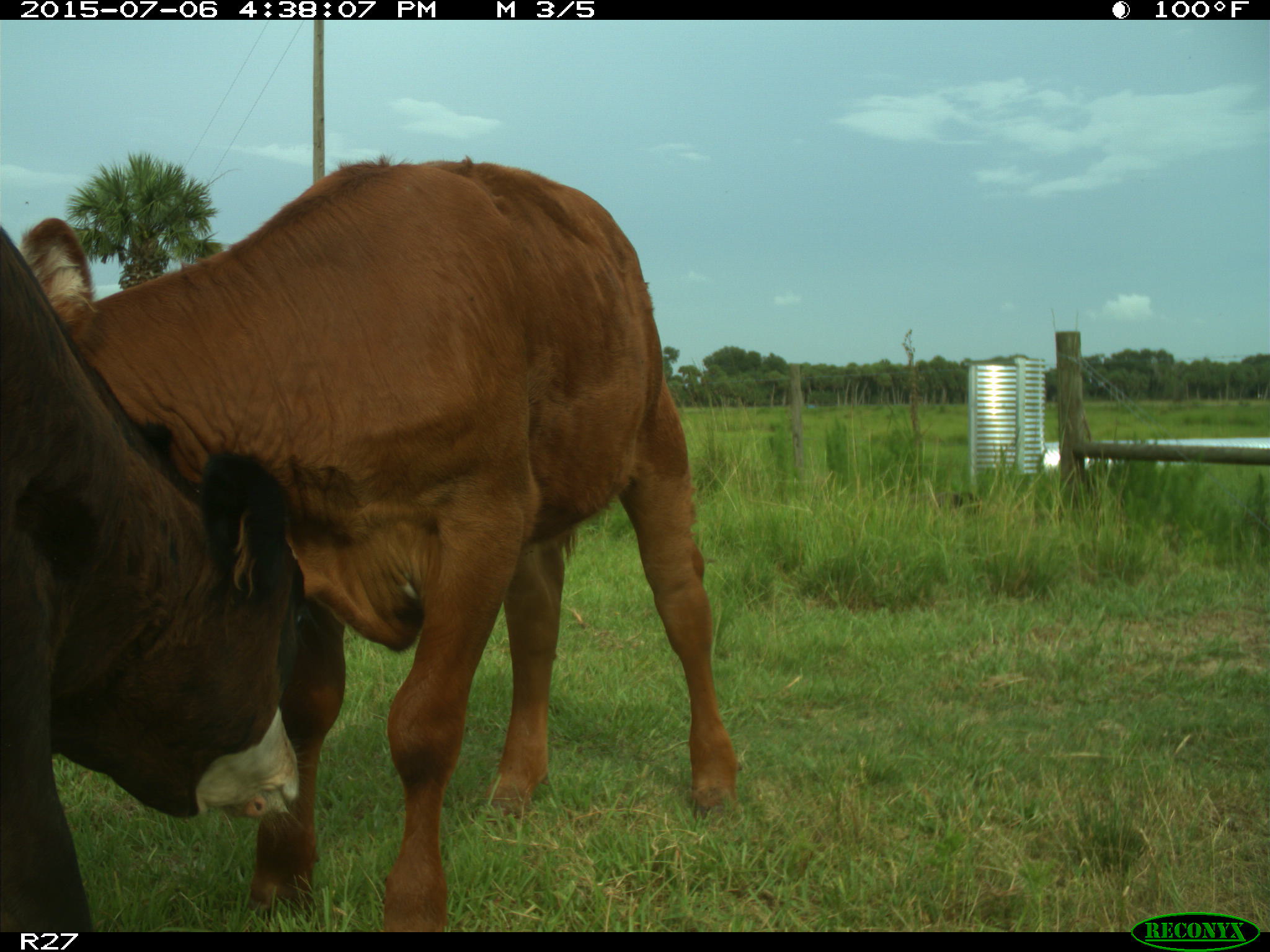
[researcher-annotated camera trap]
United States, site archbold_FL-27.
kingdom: Animalia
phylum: Chordata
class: Mammalia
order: Artiodactyla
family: Bovidae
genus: Bos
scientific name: Bos taurus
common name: domestic cow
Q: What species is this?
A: Bos taurus (domestic cow).